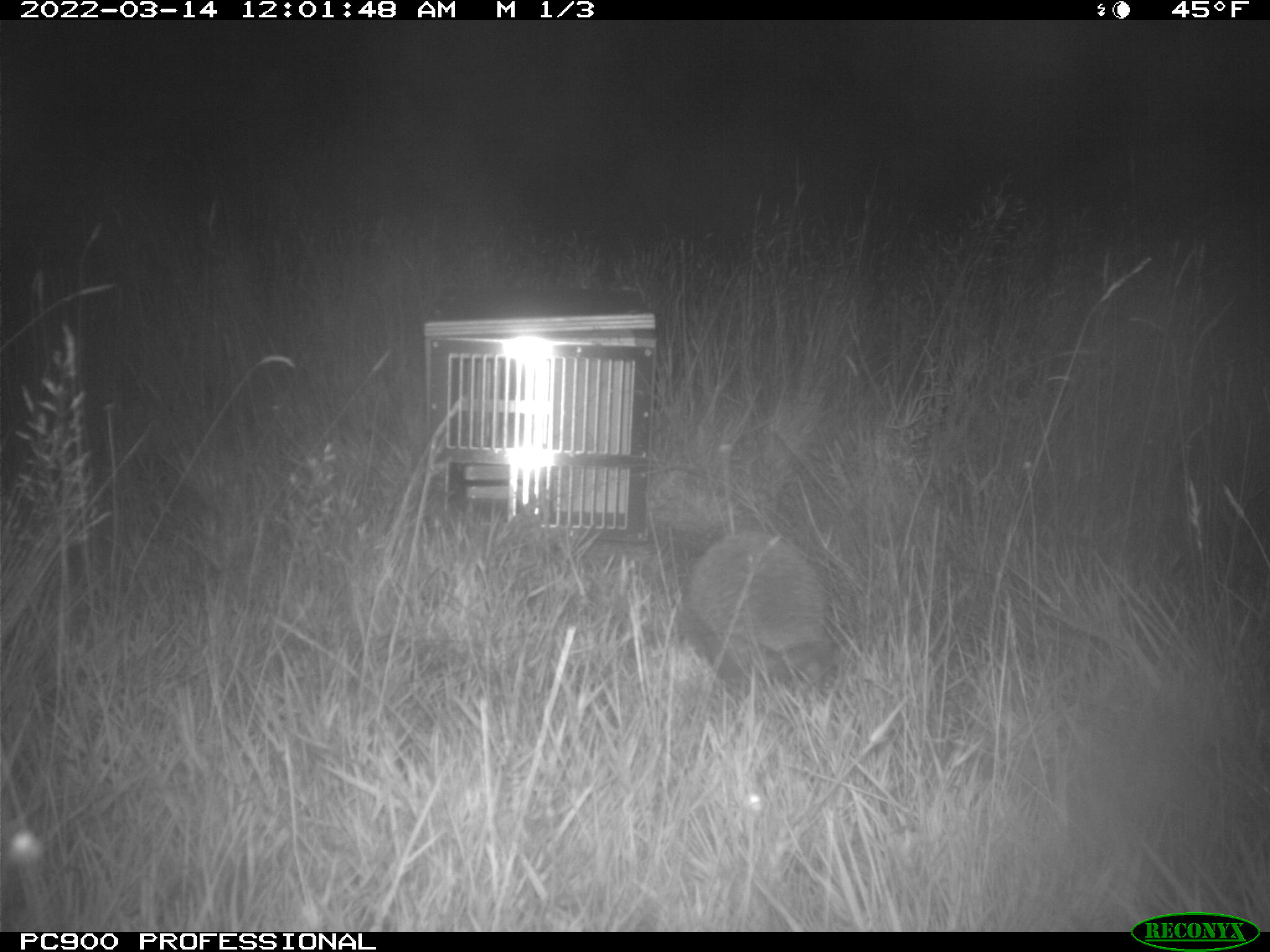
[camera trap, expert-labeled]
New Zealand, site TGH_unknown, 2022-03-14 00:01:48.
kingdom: Animalia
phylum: Chordata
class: Mammalia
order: Eulipotyphla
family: Erinaceidae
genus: Erinaceus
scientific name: Erinaceus europaeus europaeus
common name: european hedgehog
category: hedgehog